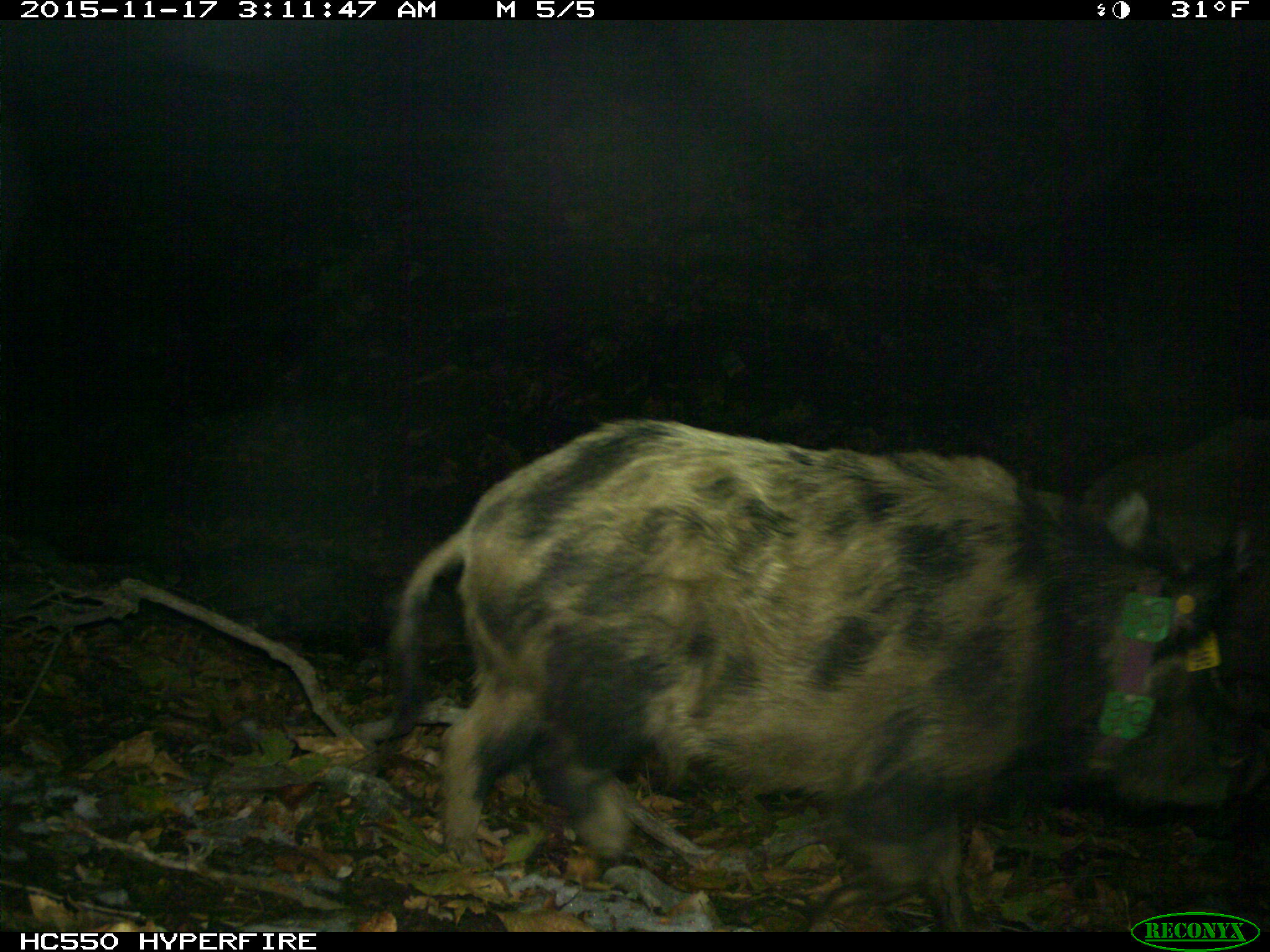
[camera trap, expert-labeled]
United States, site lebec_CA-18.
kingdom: Animalia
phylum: Chordata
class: Mammalia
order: Artiodactyla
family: Suidae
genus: Sus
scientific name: Sus scrofa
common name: wild boar